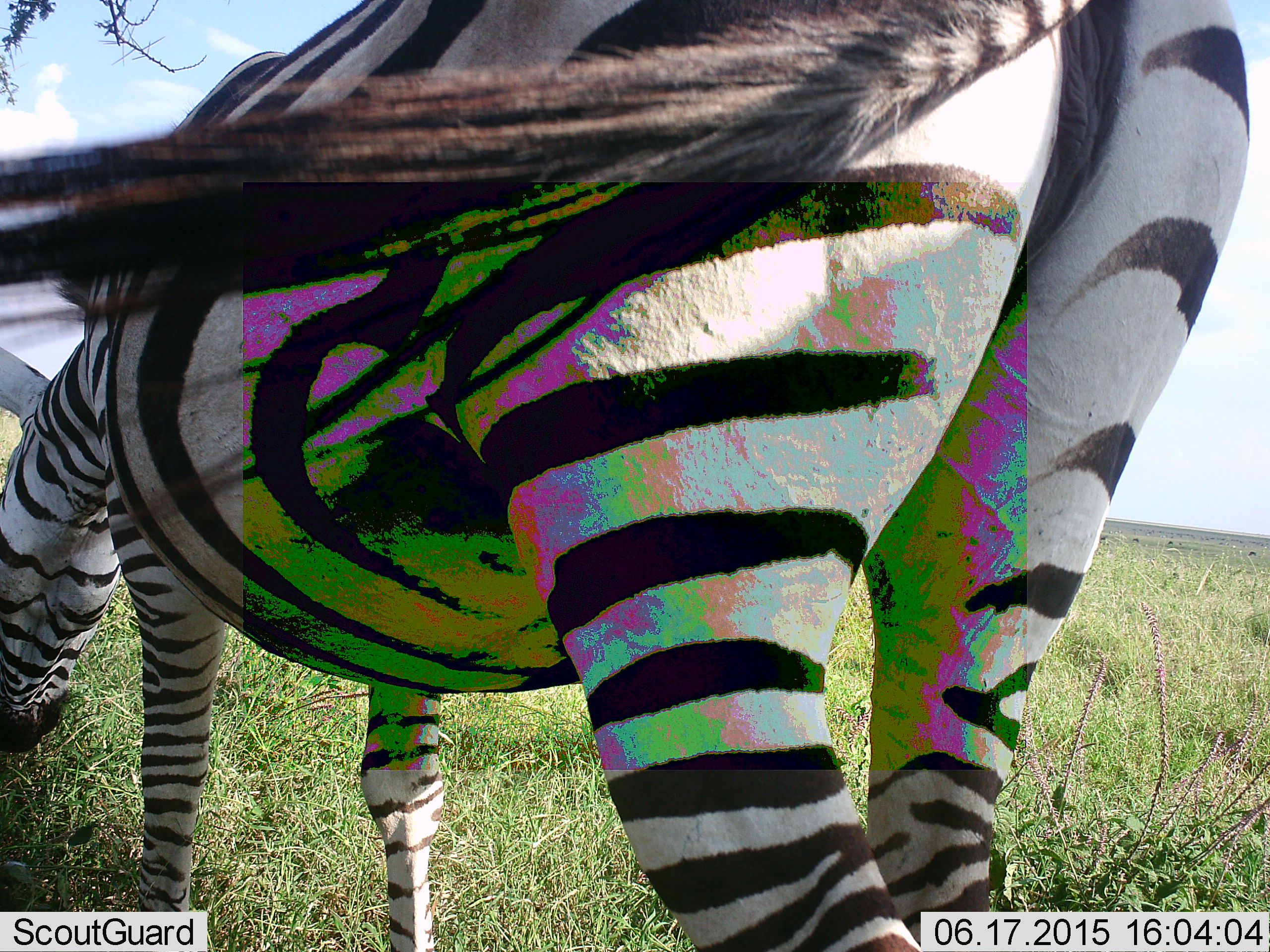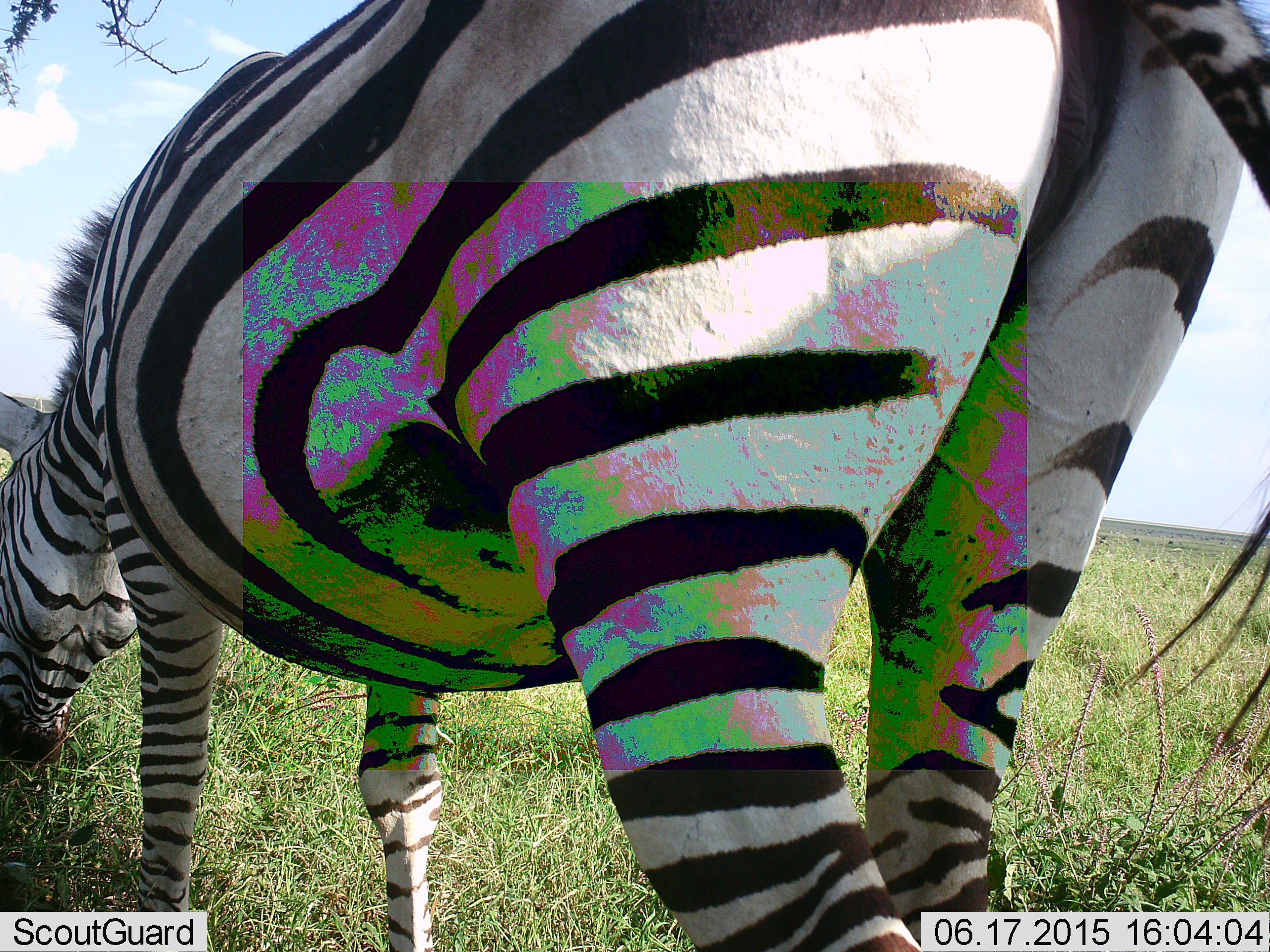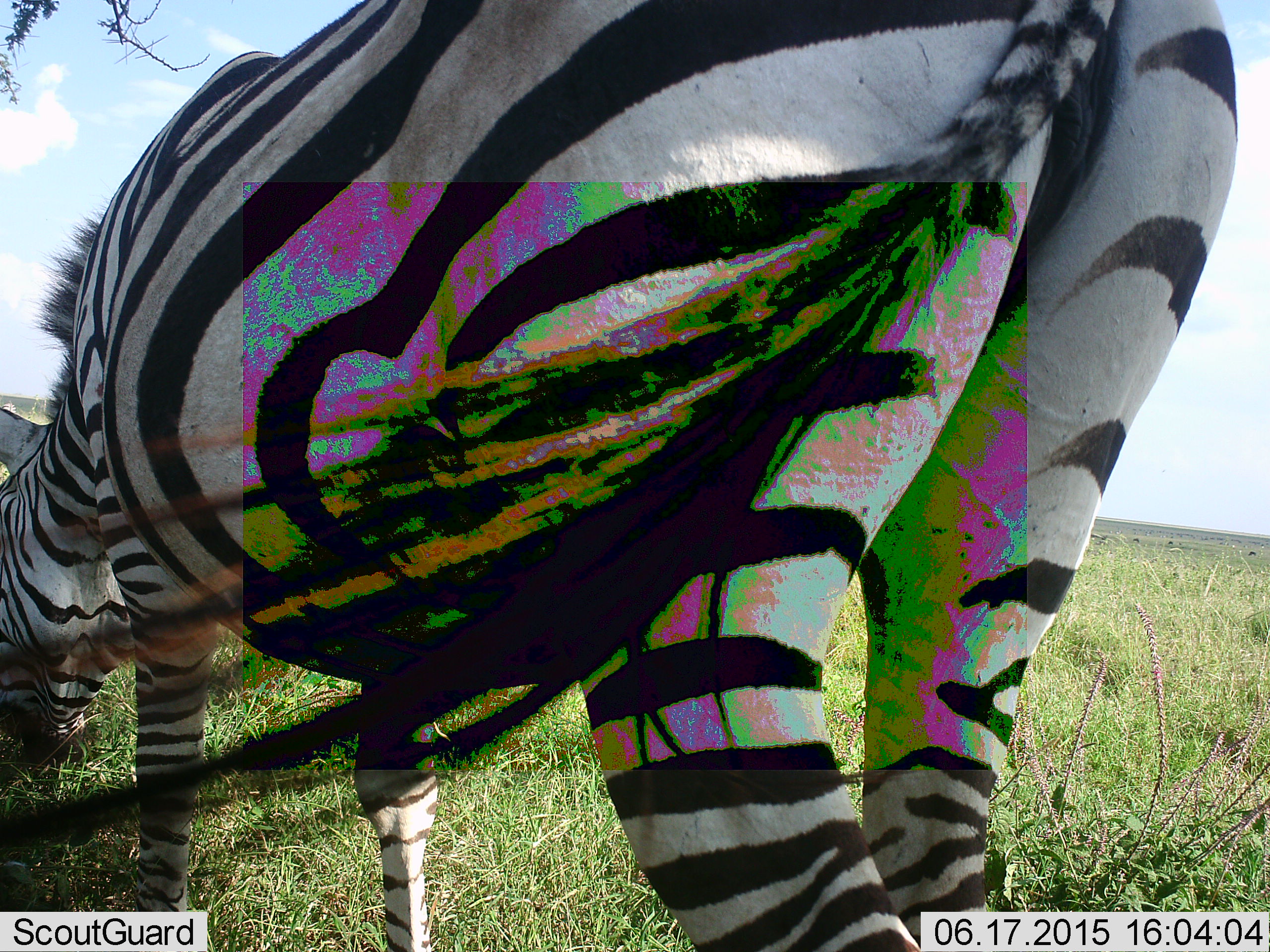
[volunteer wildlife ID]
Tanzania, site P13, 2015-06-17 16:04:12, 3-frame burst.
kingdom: Animalia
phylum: Chordata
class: Mammalia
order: Perissodactyla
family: Equidae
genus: Equus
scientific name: Equus quagga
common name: plains zebra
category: zebra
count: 1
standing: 44%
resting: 0%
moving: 0%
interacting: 0%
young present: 0%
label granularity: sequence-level